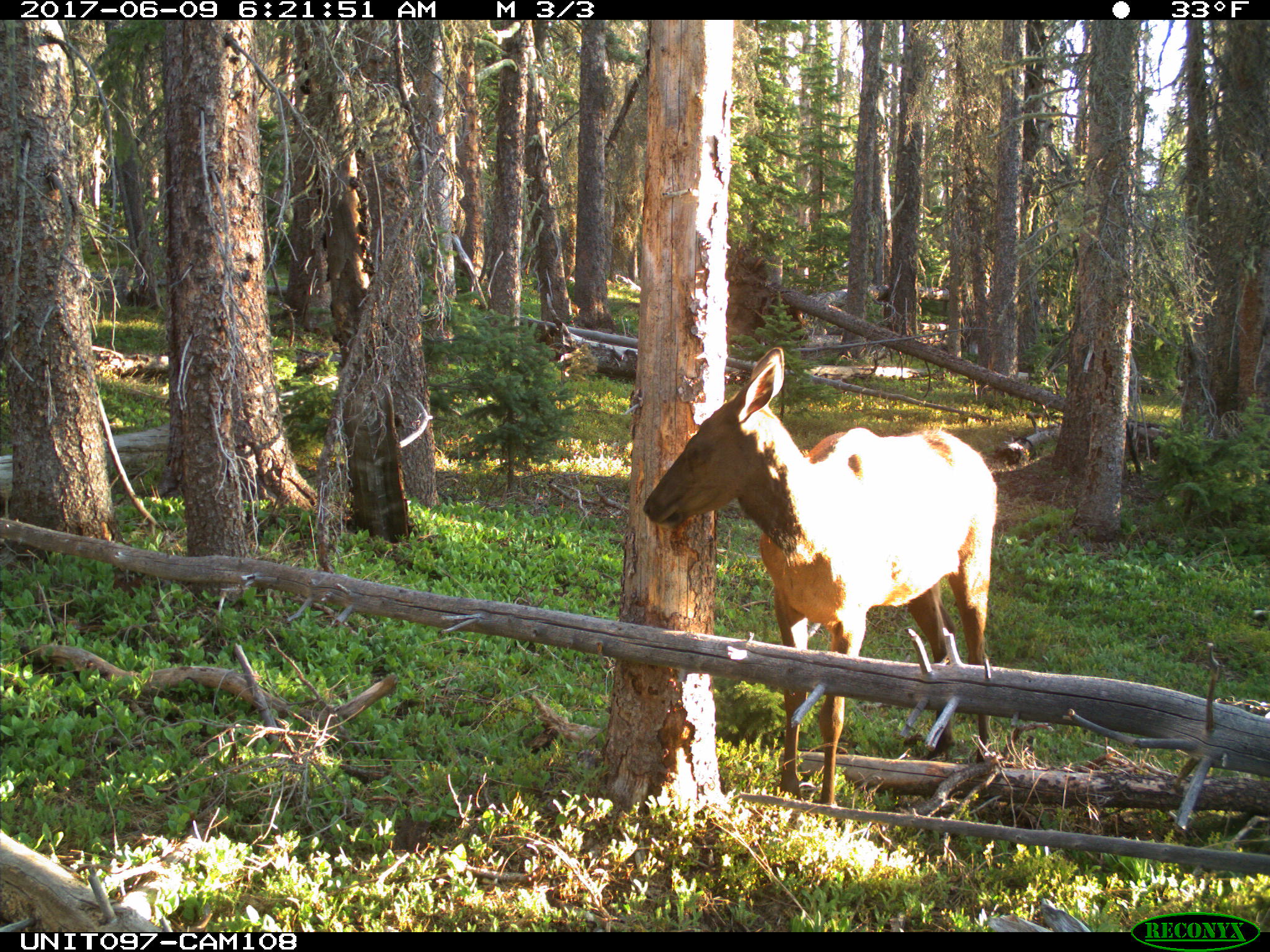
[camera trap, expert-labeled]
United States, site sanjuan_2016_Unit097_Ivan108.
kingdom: Animalia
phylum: Chordata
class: Mammalia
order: Artiodactyla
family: Cervidae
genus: Cervus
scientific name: Cervus elaphus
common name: red deer